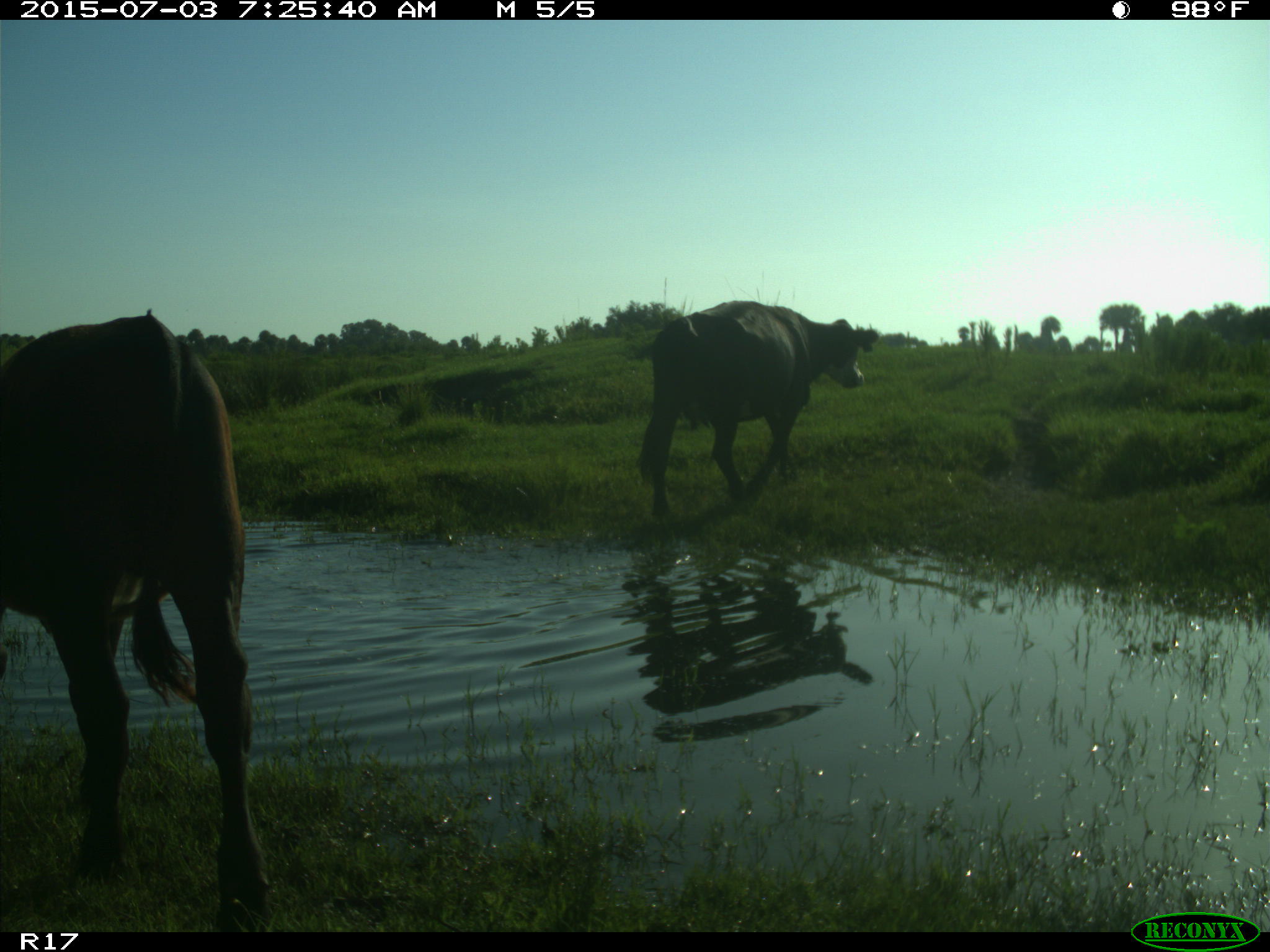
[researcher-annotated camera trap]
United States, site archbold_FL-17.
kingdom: Animalia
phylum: Chordata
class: Mammalia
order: Artiodactyla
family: Bovidae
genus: Bos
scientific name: Bos taurus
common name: domestic cow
Bos taurus (domestic cow).